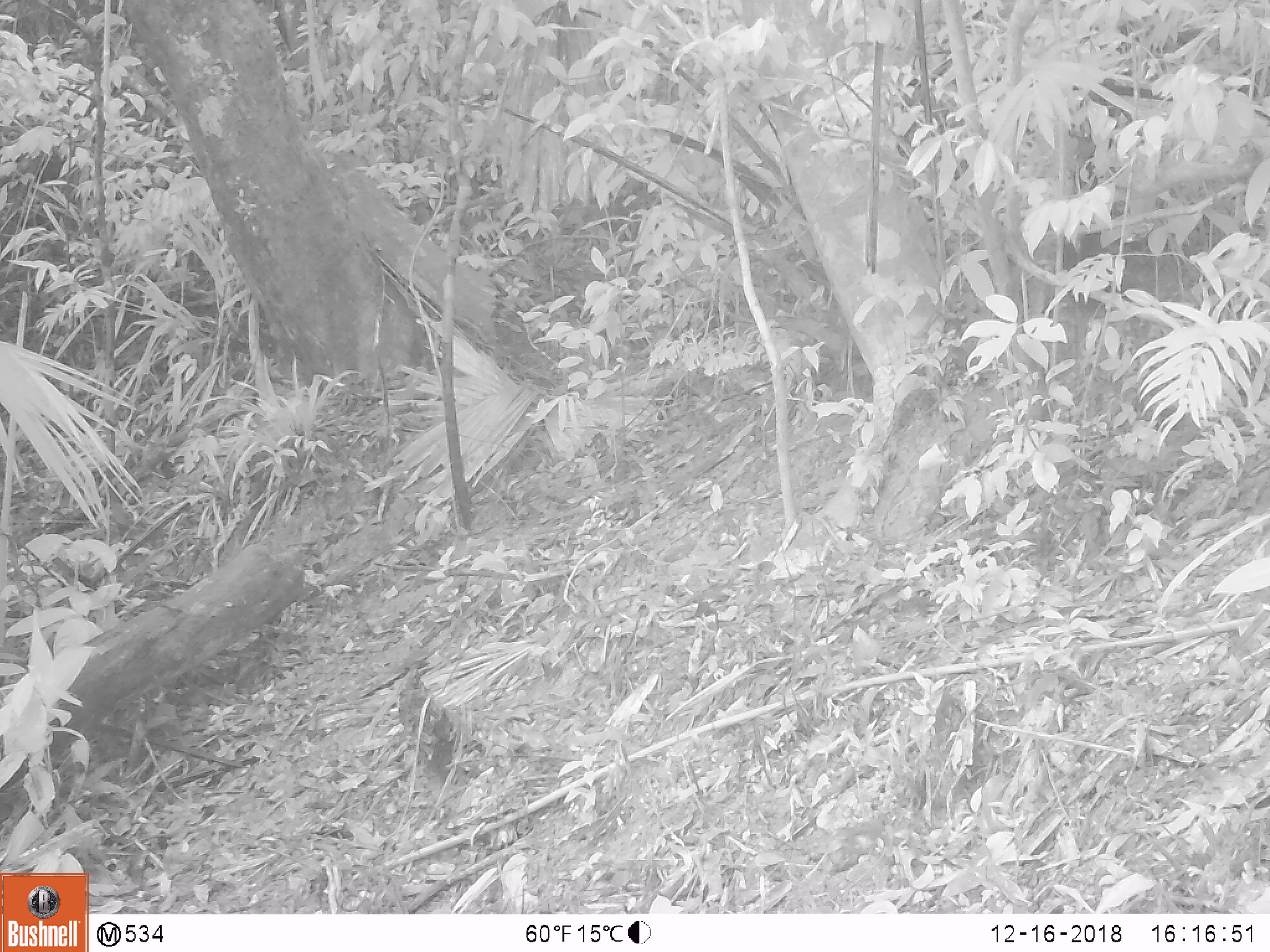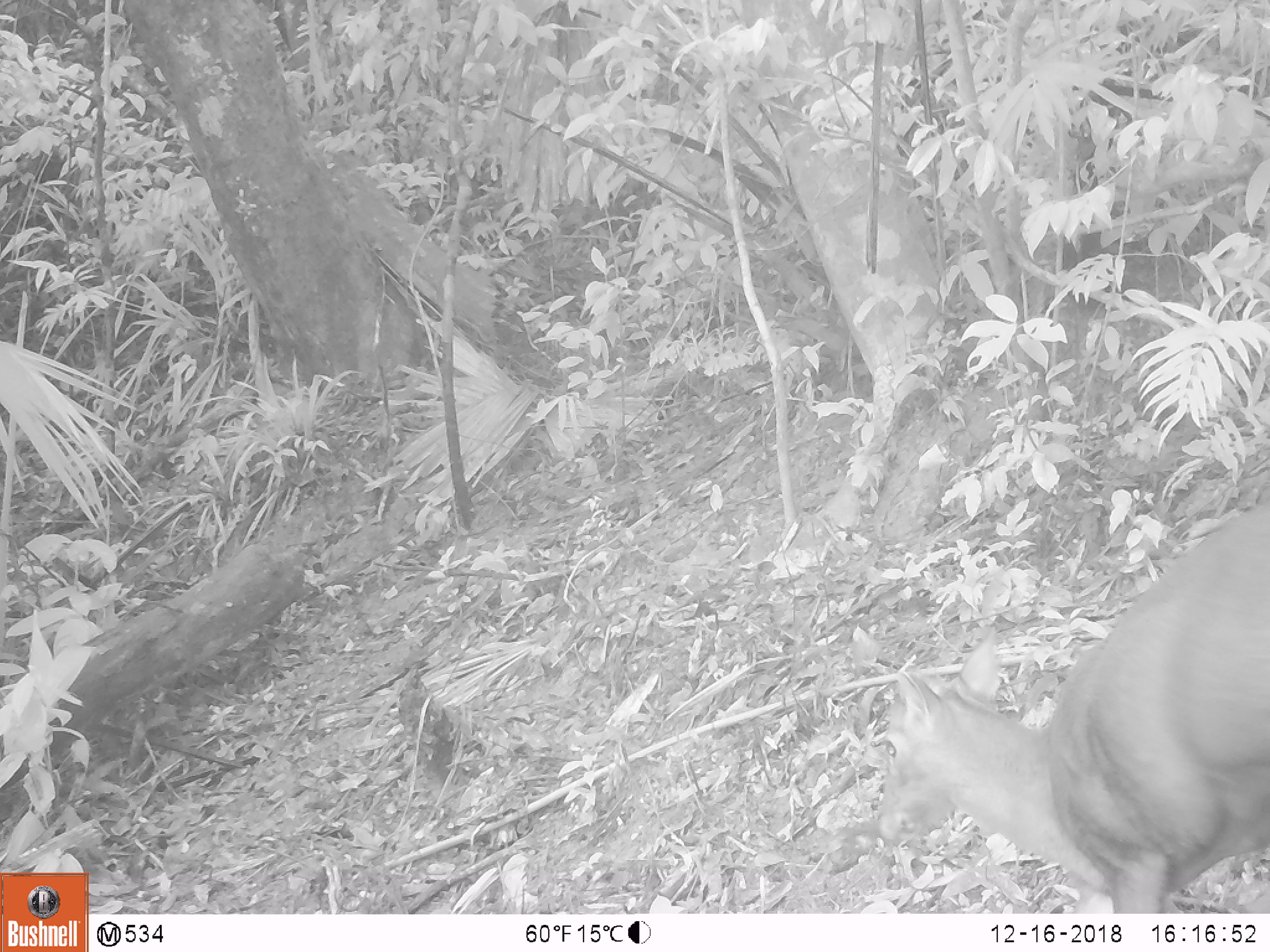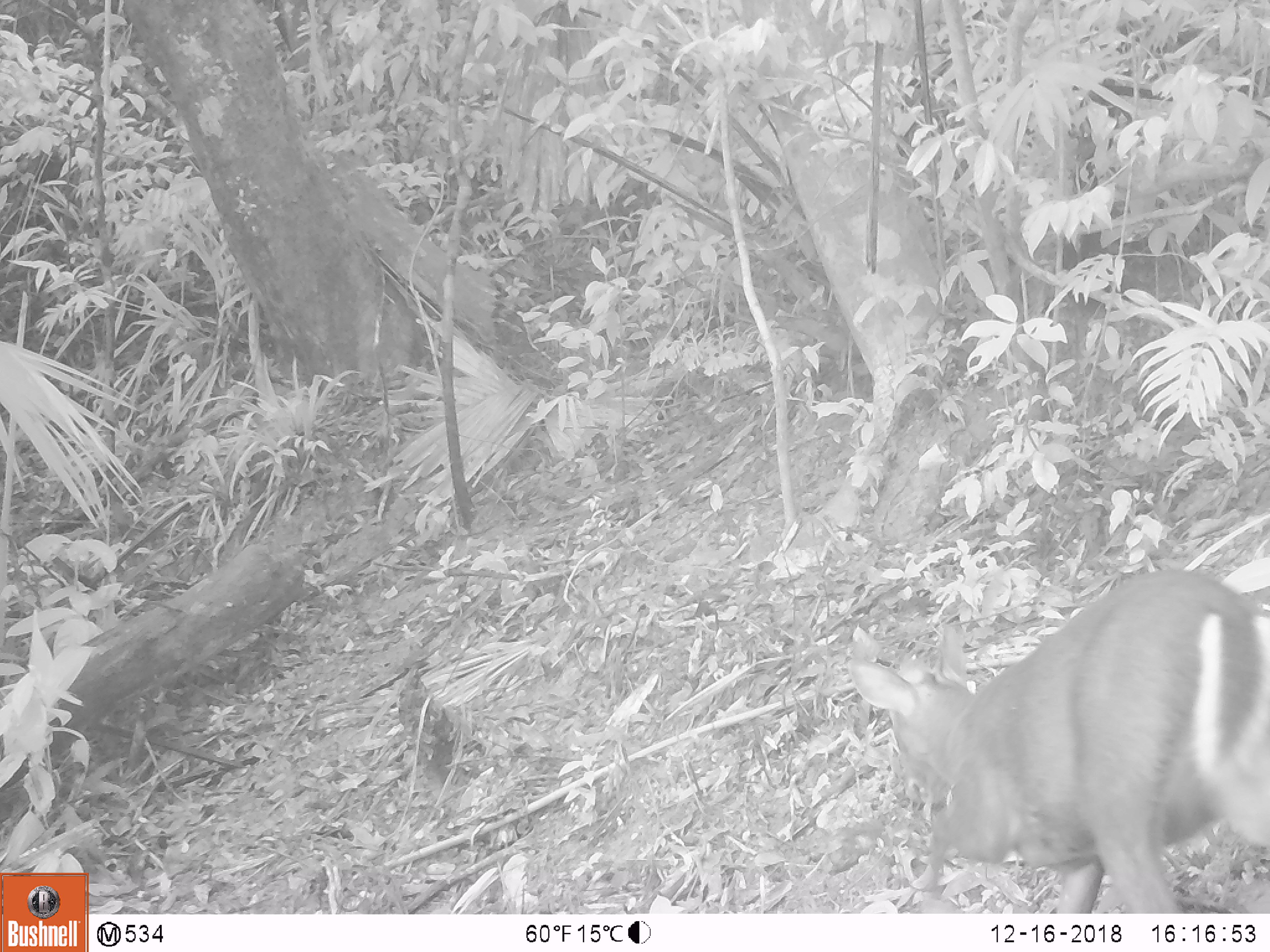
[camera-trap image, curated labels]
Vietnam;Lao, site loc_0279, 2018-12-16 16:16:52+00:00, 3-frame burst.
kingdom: Animalia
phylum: Chordata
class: Mammalia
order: Artiodactyla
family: Cervidae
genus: Muntiacus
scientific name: Muntiacus rooseveltorum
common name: roosevelt's muntjac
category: roosevelts muntjac group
Roosevelts muntjac group (roosevelt's muntjac) (Muntiacus rooseveltorum). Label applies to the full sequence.